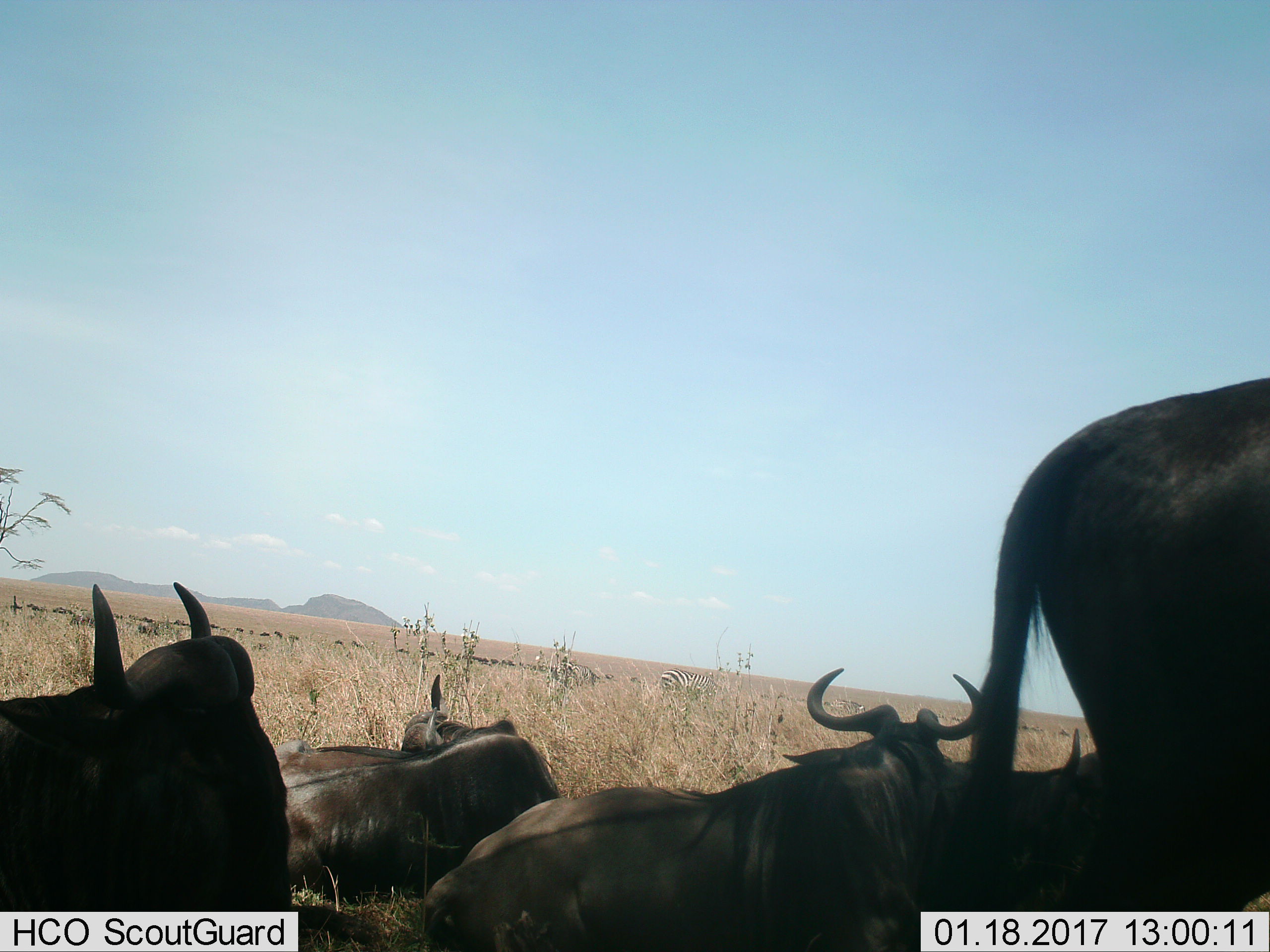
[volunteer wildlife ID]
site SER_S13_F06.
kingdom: Animalia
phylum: Chordata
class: Mammalia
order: Artiodactyla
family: Bovidae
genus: Connochaetes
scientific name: Connochaetes taurinus taurinus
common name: blue wildebeest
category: wildebeestblue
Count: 5.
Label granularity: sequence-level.